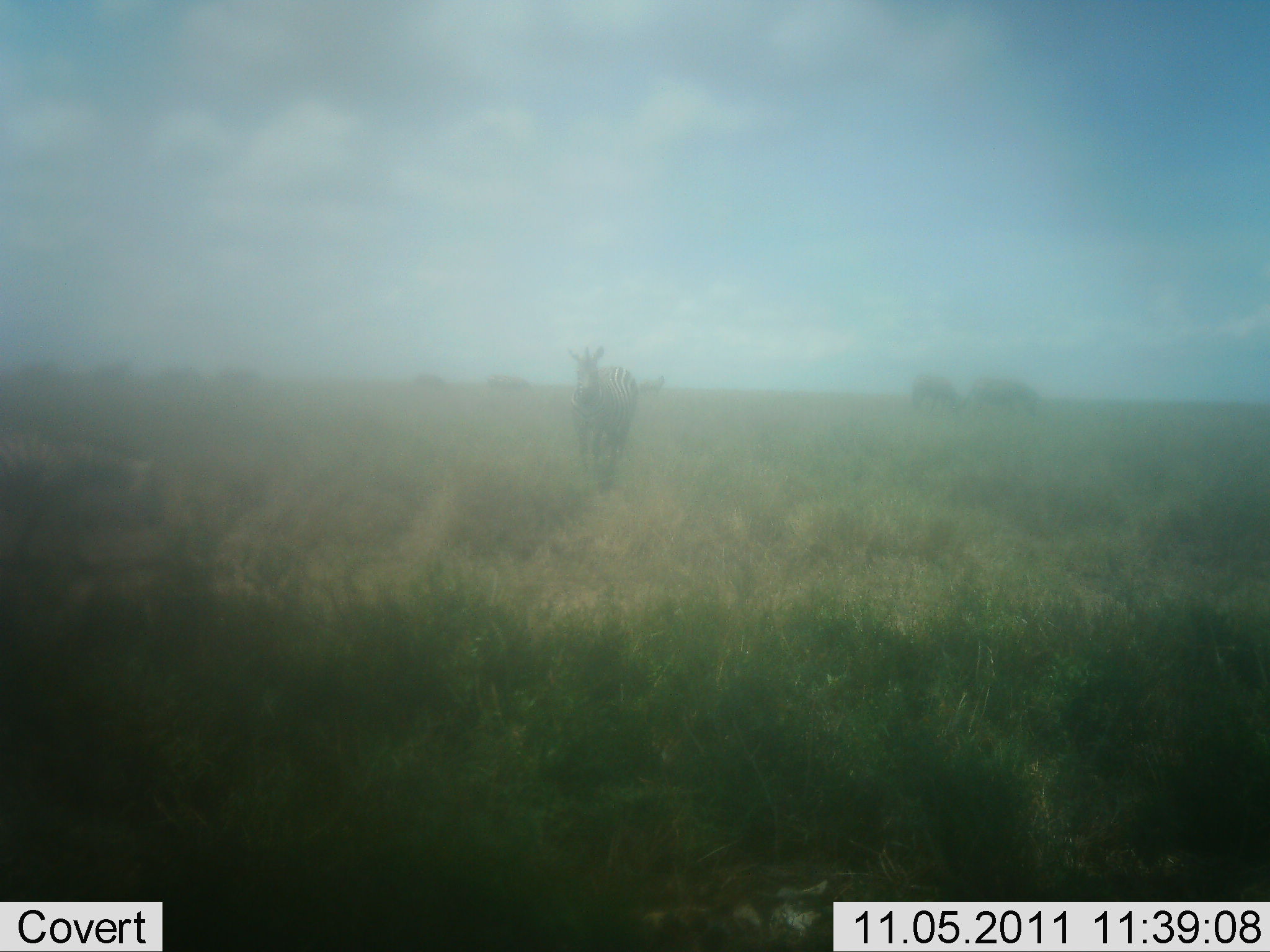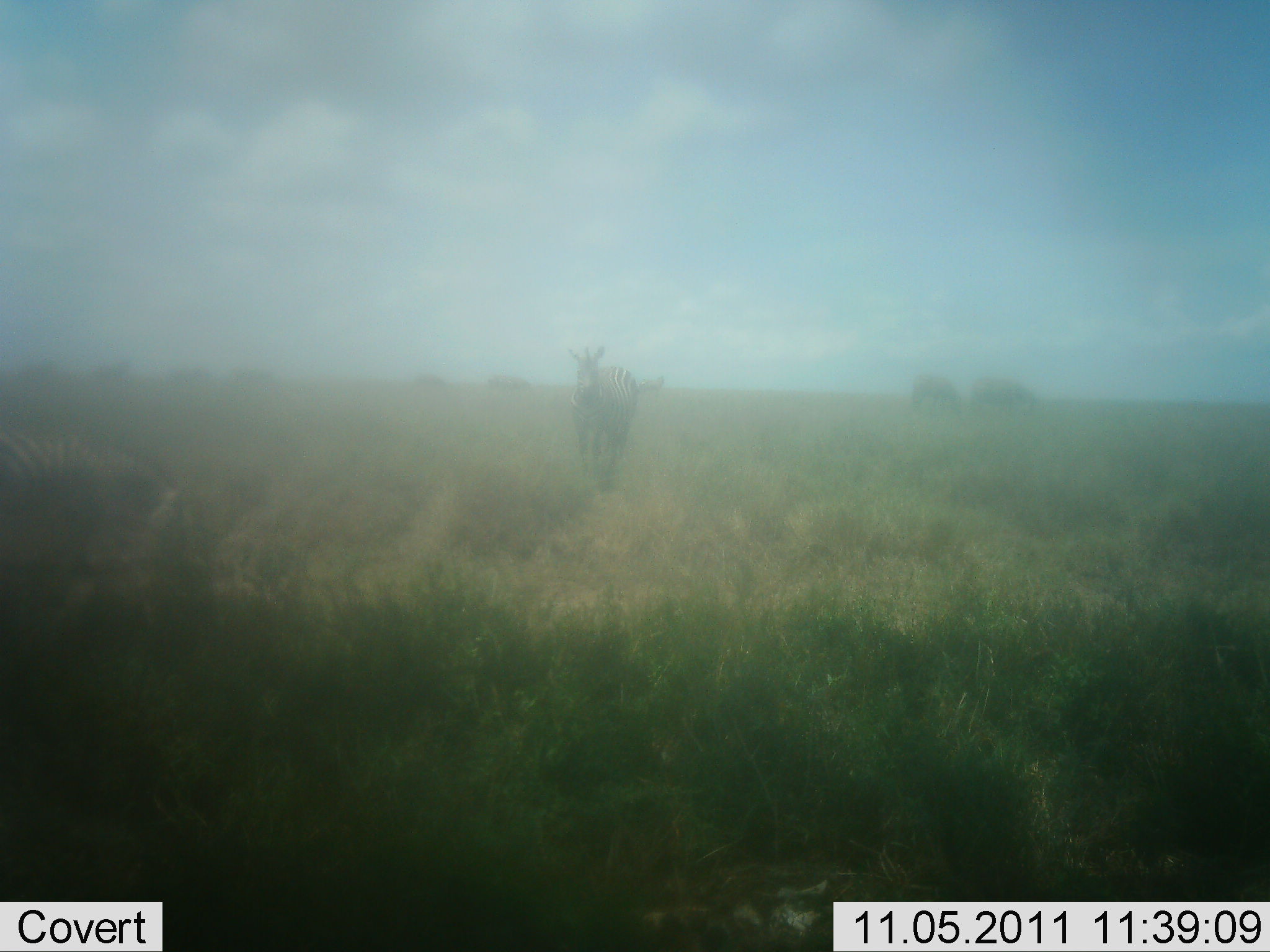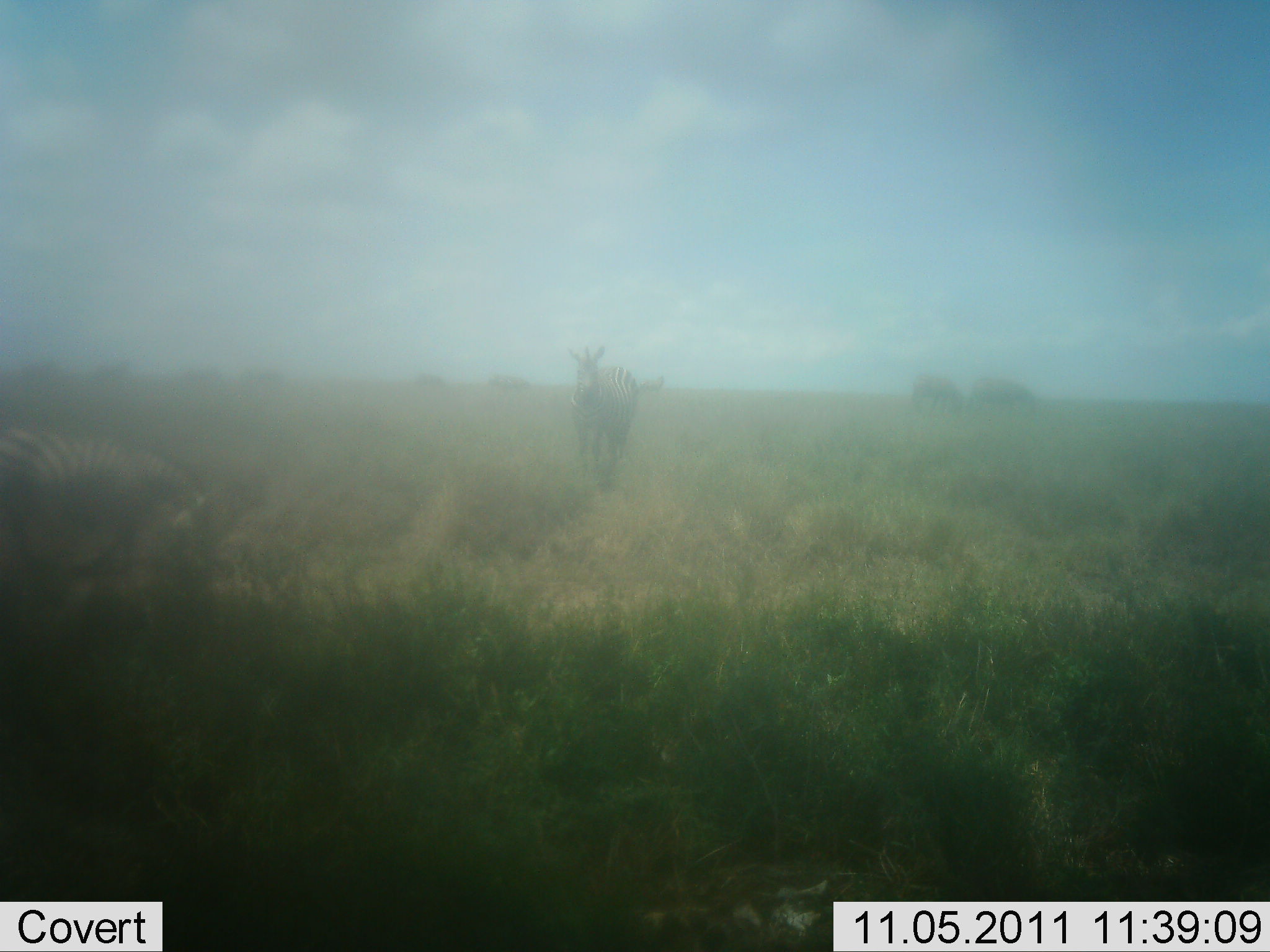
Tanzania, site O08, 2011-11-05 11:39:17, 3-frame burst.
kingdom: Animalia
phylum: Chordata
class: Mammalia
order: Perissodactyla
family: Equidae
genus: Equus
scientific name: Equus quagga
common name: plains zebra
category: zebra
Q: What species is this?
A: Zebra (plains zebra) (Equus quagga).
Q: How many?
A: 2.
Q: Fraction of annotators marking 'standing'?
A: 79%.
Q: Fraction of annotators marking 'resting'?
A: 0%.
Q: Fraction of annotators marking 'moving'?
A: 64%.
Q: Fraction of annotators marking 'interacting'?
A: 0%.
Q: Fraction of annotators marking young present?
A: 0%.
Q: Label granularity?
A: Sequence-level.